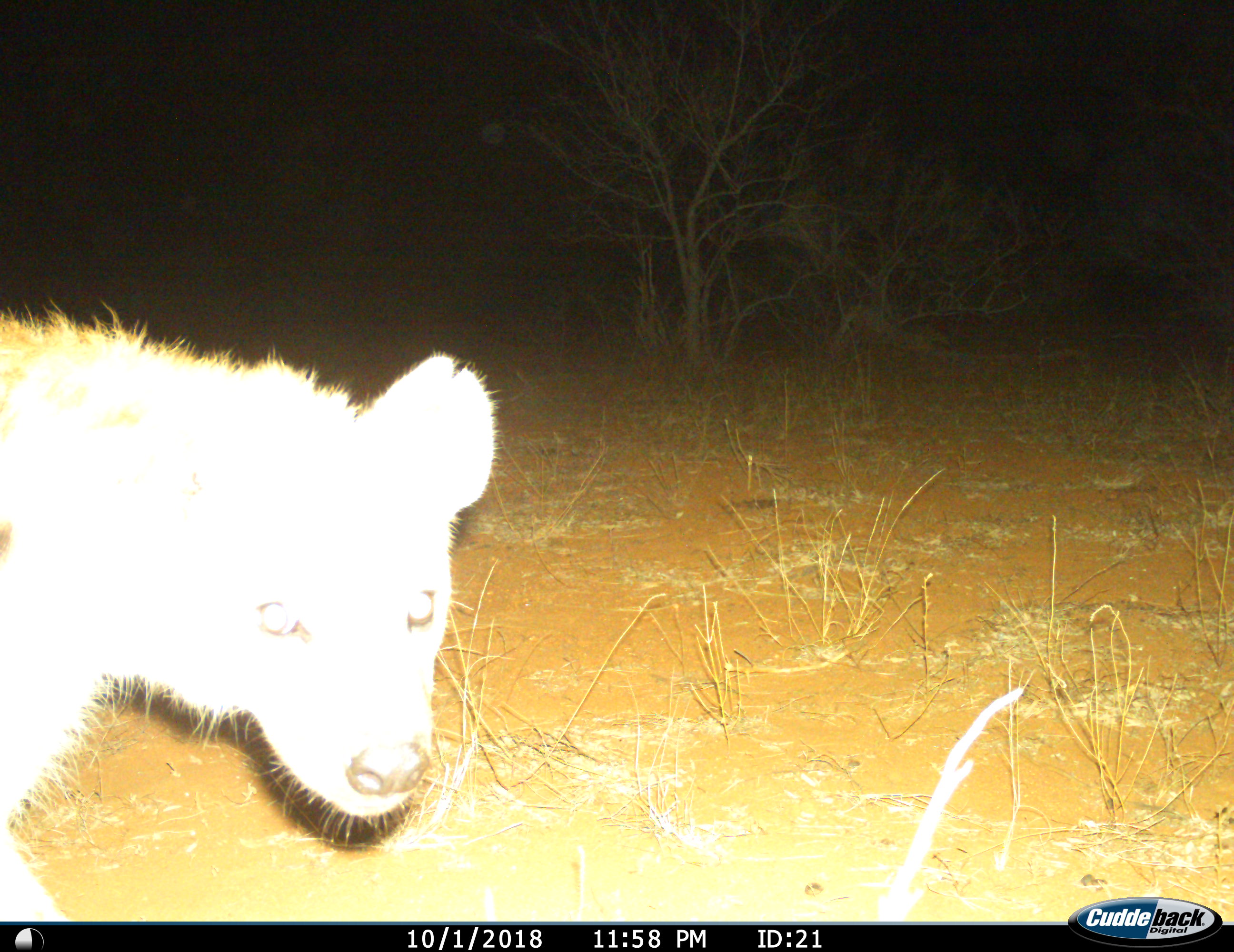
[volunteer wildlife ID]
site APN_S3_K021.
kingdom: Animalia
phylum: Chordata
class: Mammalia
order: Carnivora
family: Hyaenidae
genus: Crocuta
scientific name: Crocuta crocuta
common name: spotted hyena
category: hyenaspotted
Hyenaspotted (spotted hyena) (Crocuta crocuta), count 1. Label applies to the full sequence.